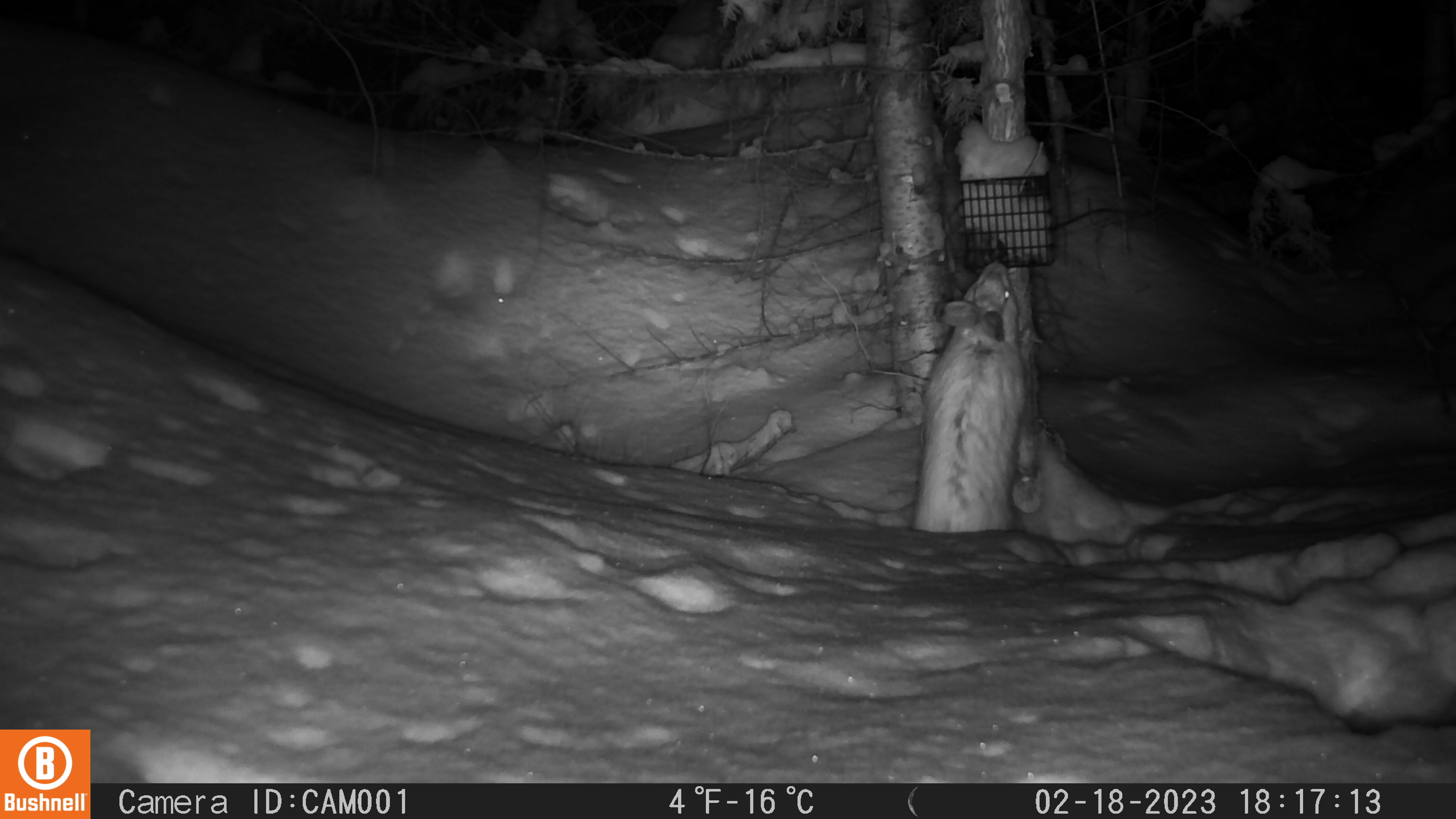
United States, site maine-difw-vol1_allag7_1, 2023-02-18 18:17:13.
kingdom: Animalia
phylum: Chordata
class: Mammalia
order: Lagomorpha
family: Leporidae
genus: Lepus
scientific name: Lepus americanus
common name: snowshoe hare